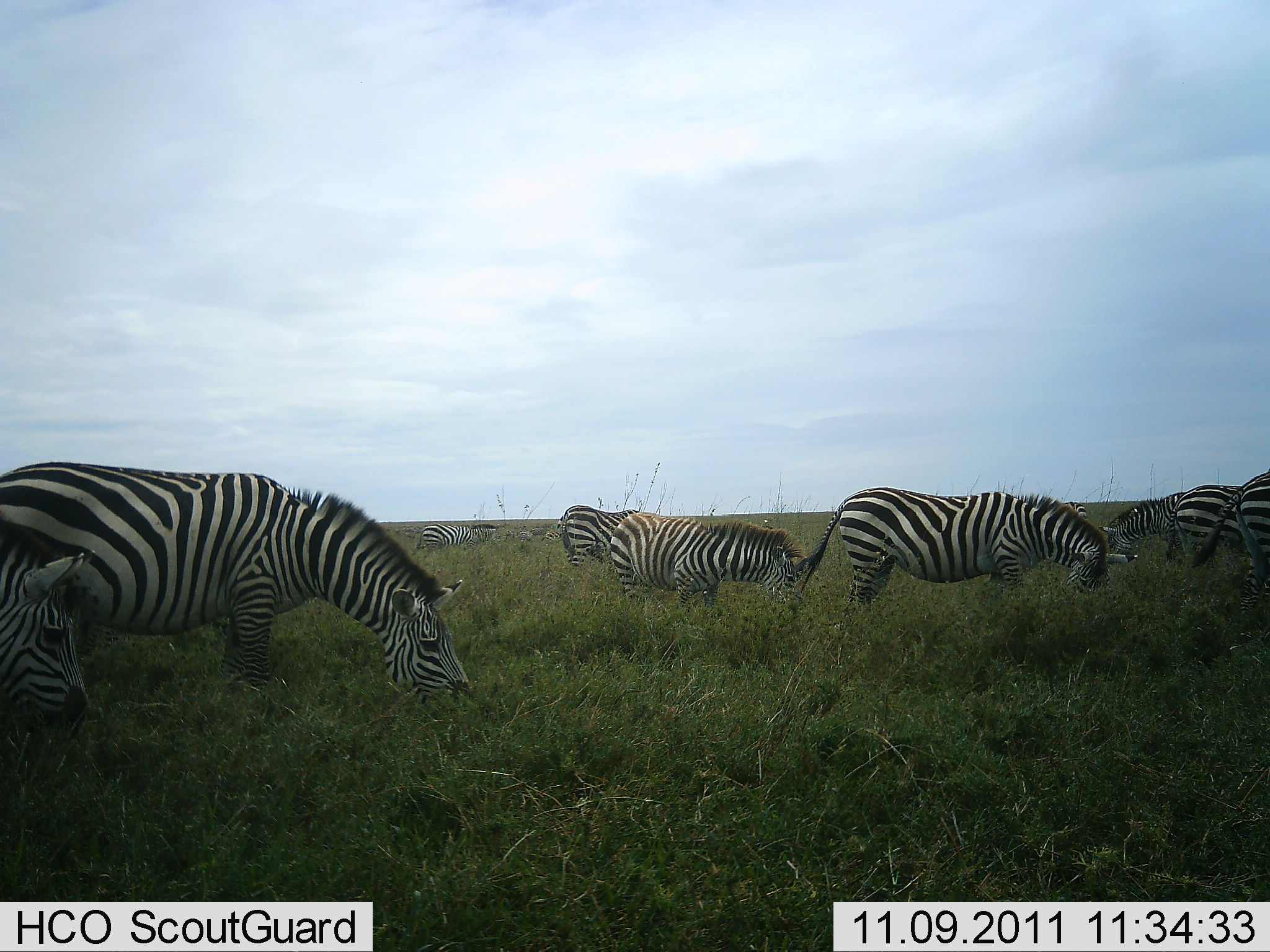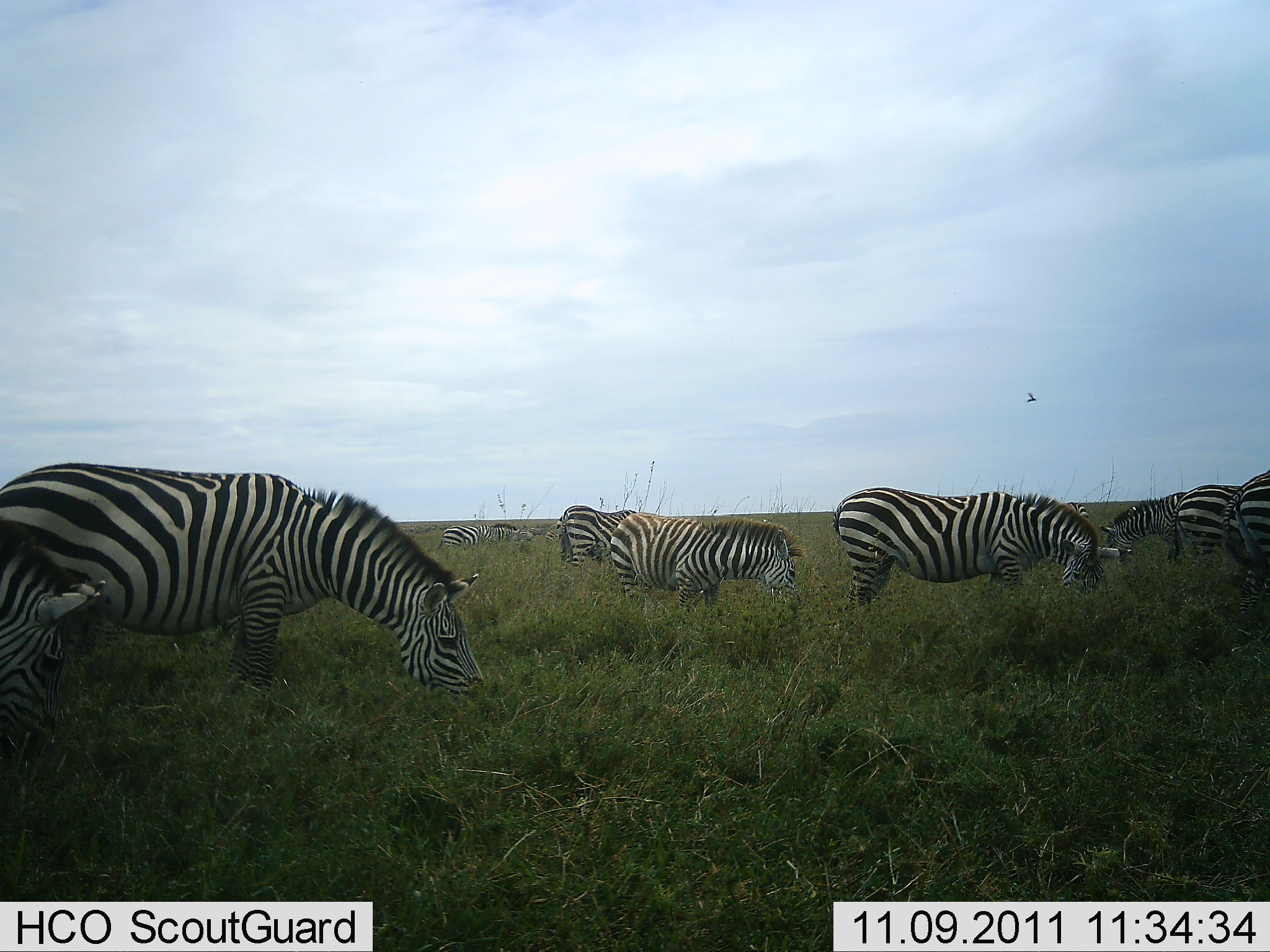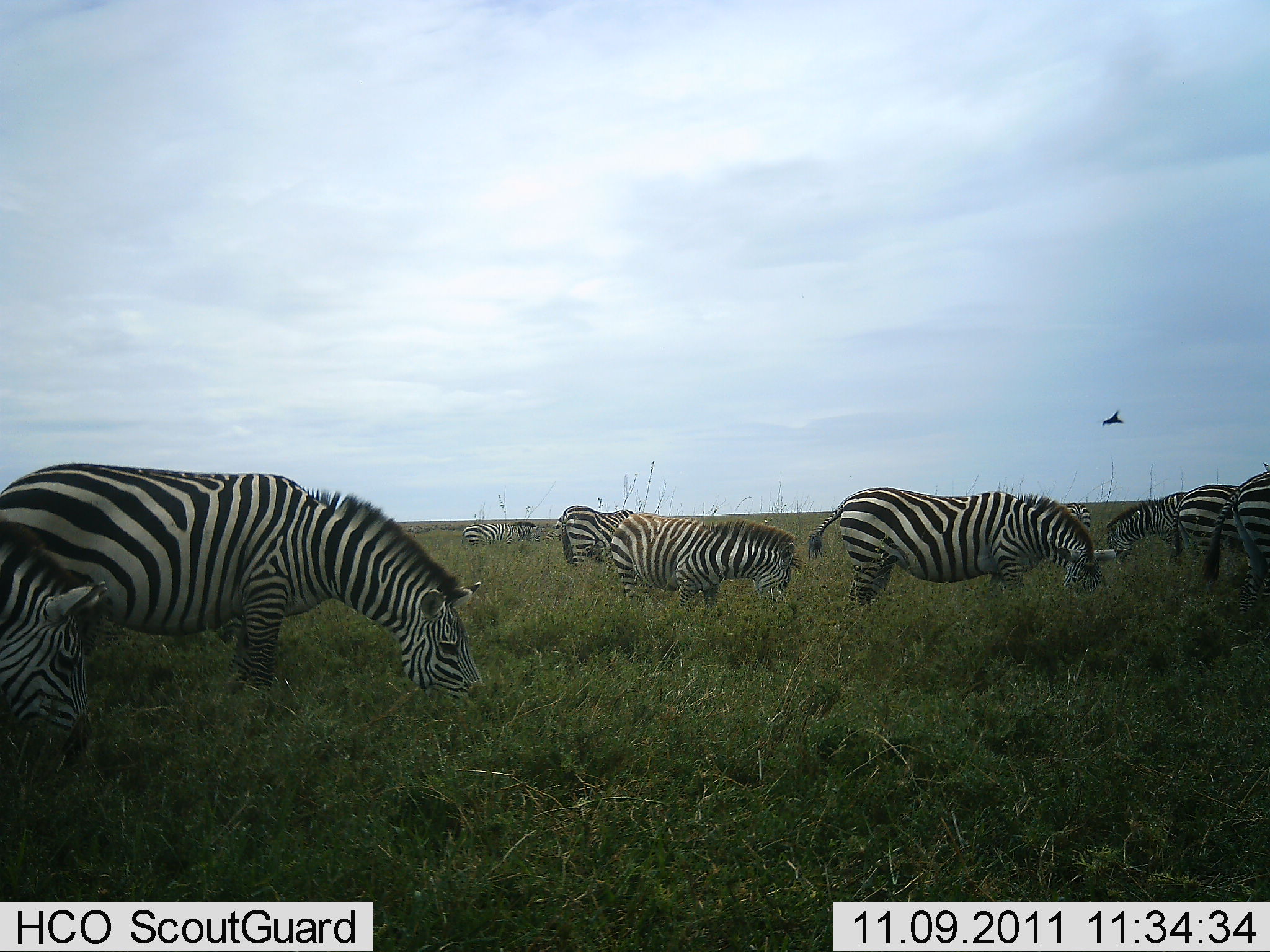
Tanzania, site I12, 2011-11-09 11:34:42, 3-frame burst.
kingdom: Animalia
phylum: Chordata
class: Mammalia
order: Perissodactyla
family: Equidae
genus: Equus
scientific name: Equus quagga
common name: plains zebra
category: zebra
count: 9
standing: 40%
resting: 0%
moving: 7%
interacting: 0%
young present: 7%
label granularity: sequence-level